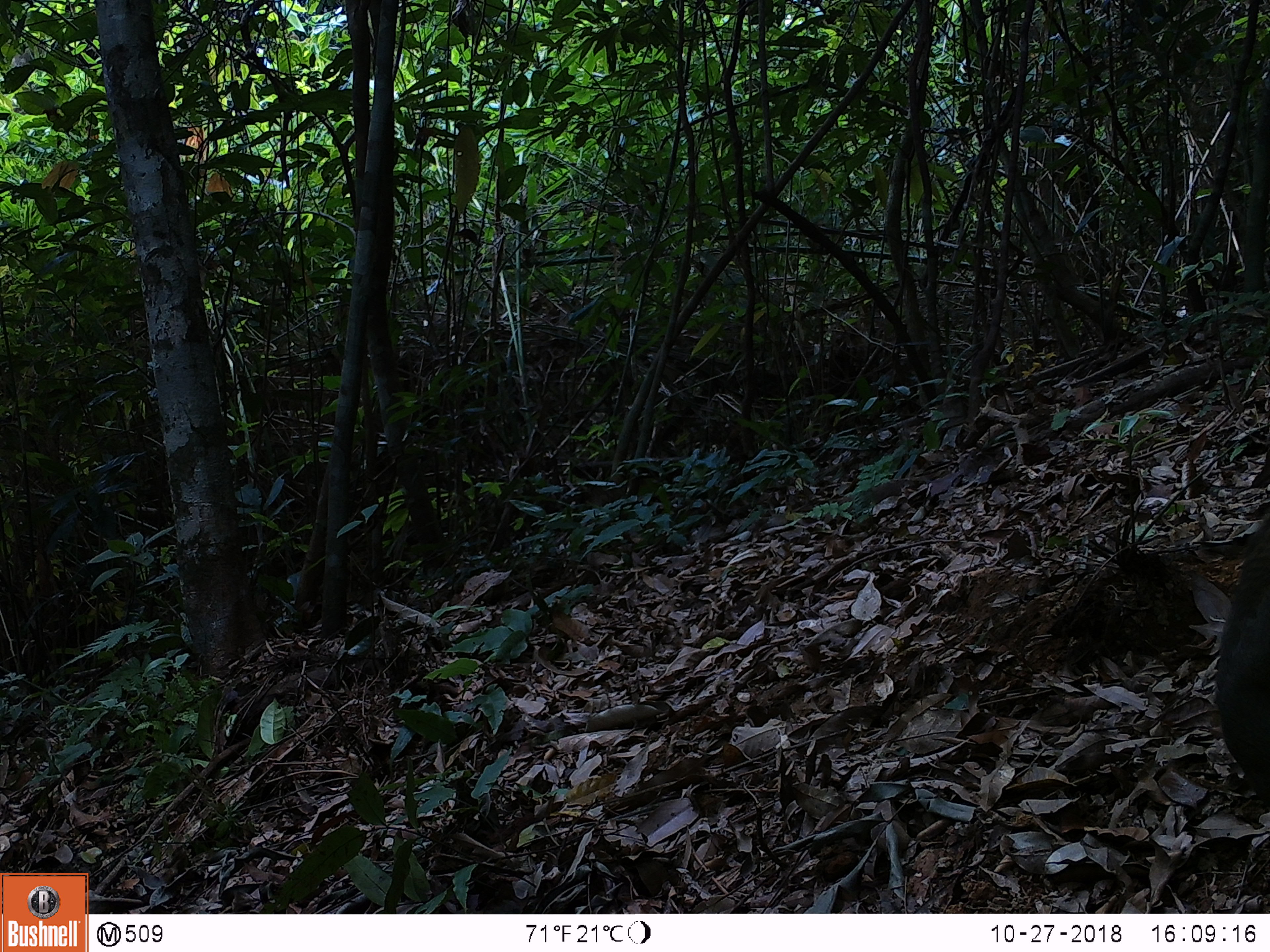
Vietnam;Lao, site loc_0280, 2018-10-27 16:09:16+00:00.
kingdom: Animalia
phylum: Chordata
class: Mammalia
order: Rodentia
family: Sciuridae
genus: Dremomys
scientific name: Dremomys rufigenis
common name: red-cheeked squirrel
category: red cheeked squirrel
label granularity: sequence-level